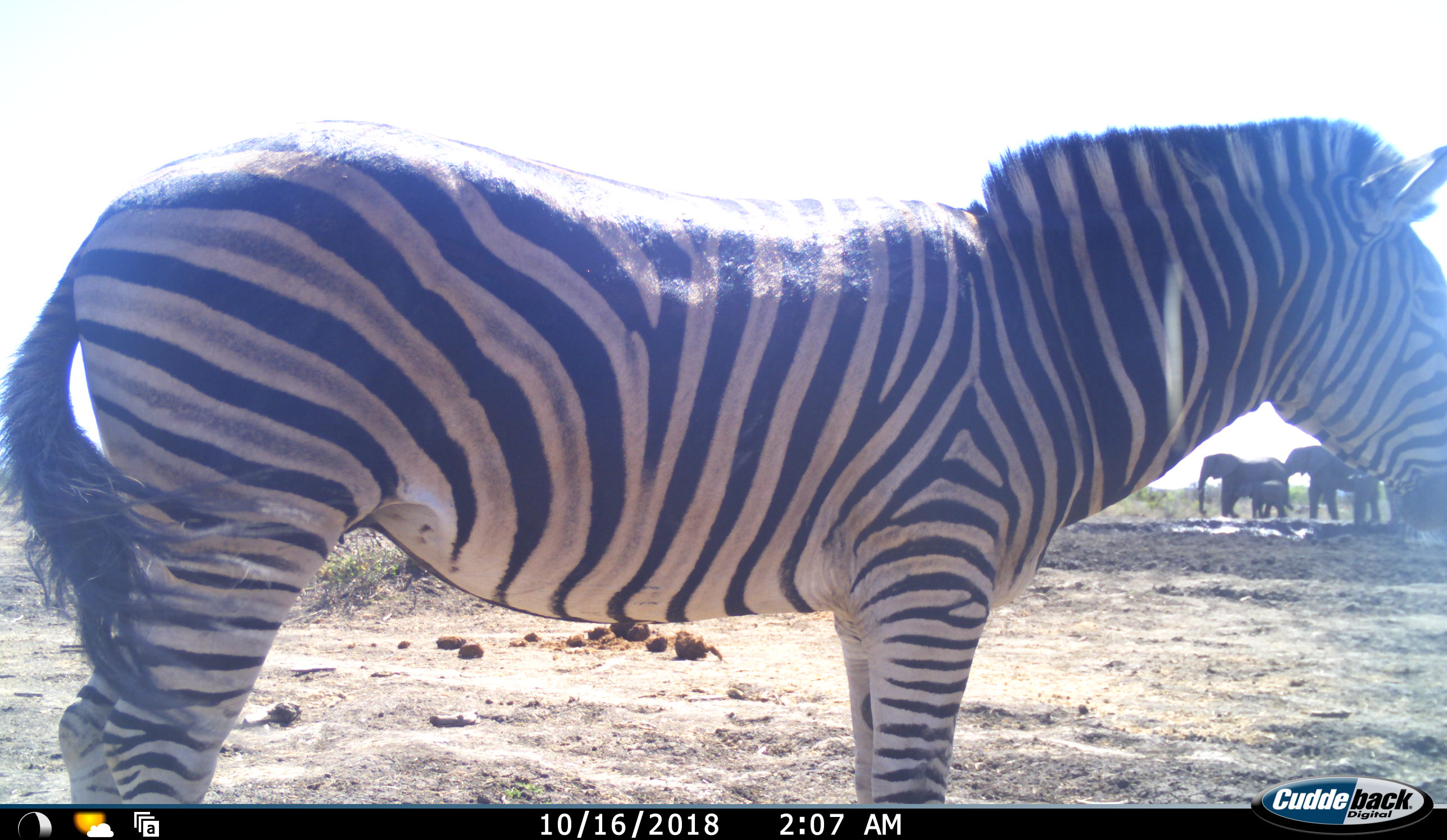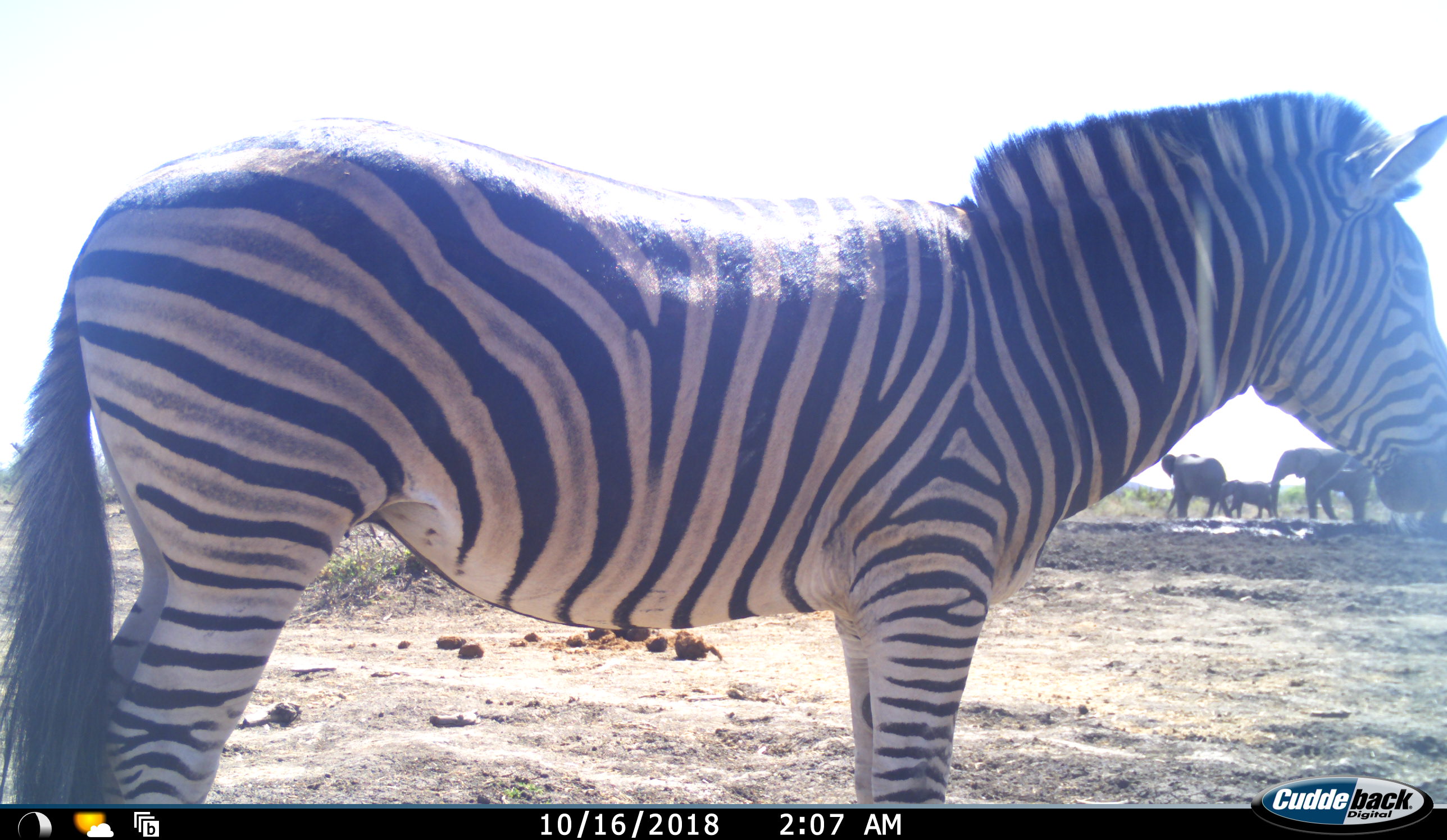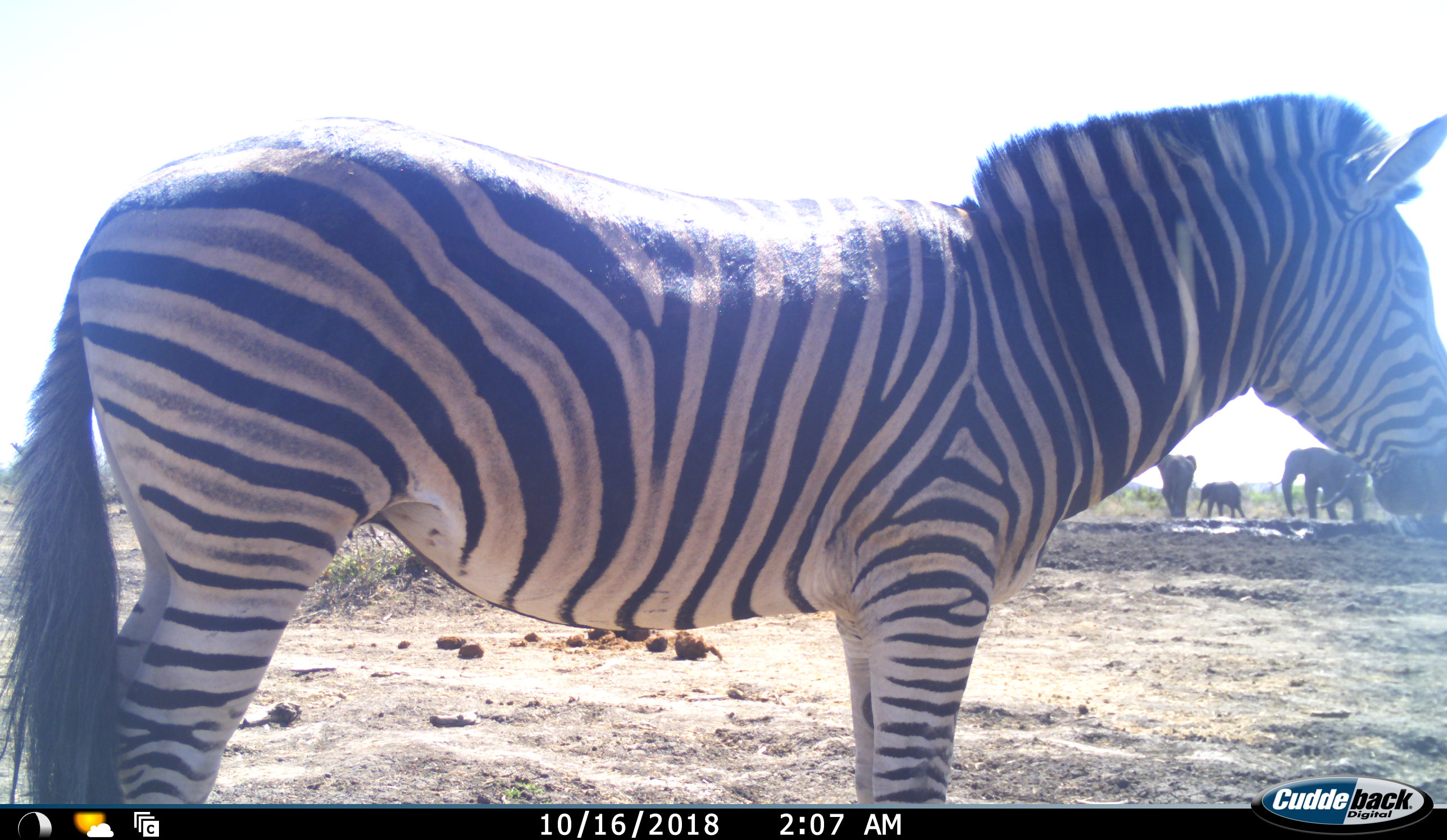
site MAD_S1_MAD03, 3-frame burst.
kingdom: Animalia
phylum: Chordata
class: Mammalia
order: Proboscidea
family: Elephantidae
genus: Loxodonta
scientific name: Loxodonta africana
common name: african bush elephant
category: elephant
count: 3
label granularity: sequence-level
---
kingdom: Animalia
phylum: Chordata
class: Mammalia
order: Perissodactyla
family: Equidae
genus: Equus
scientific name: Equus quagga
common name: plains zebra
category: zebraplains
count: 1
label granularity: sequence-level